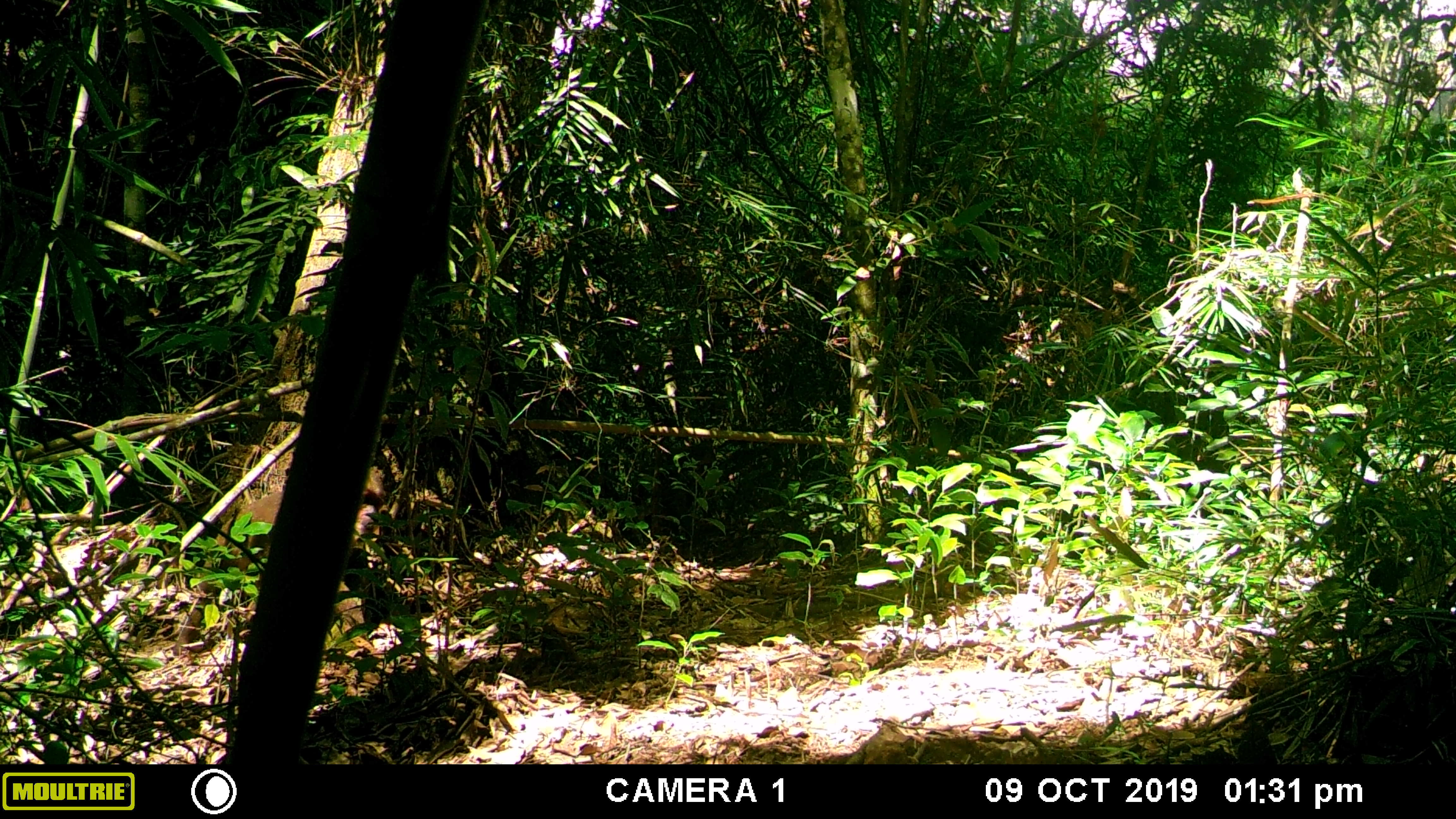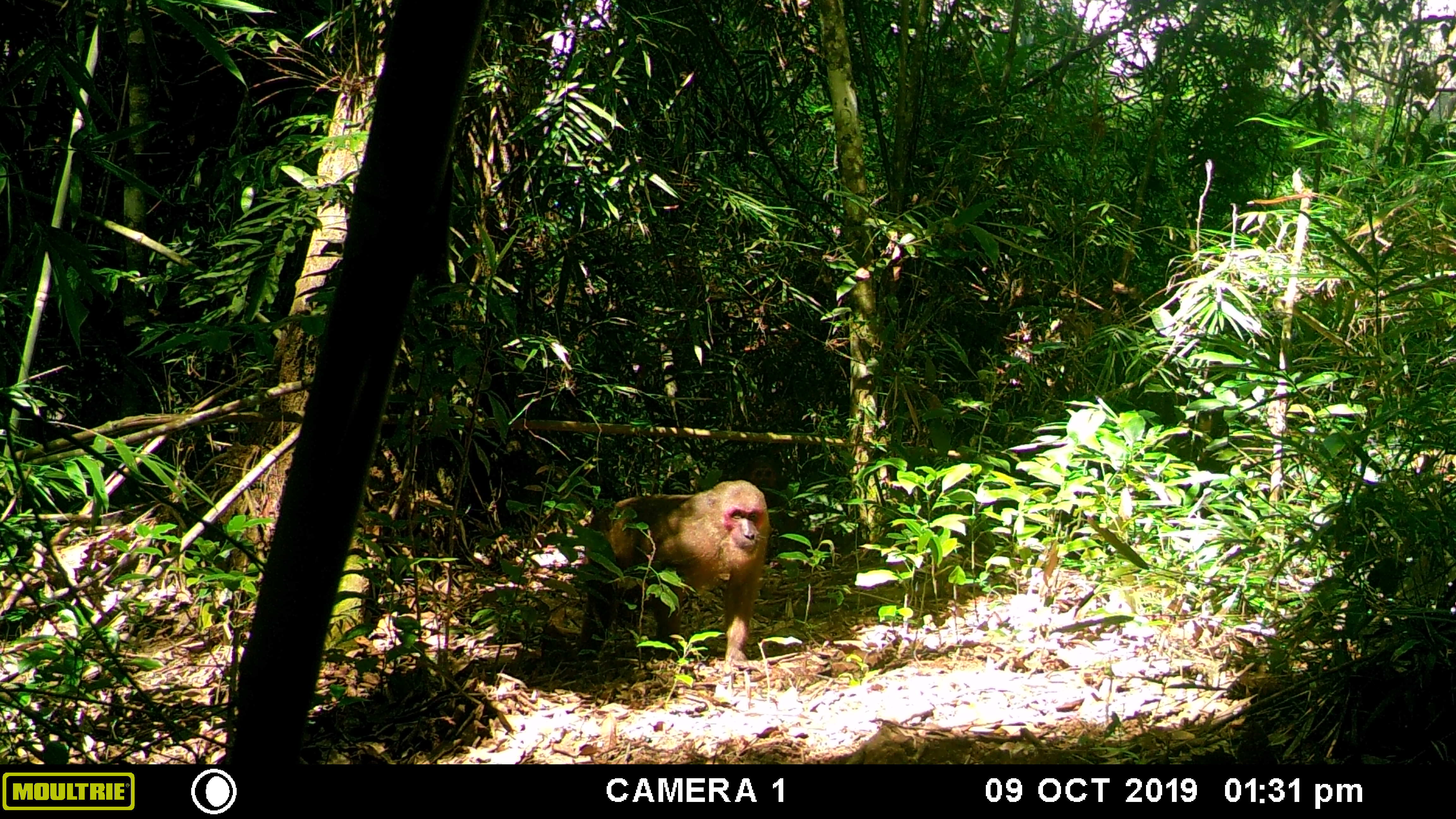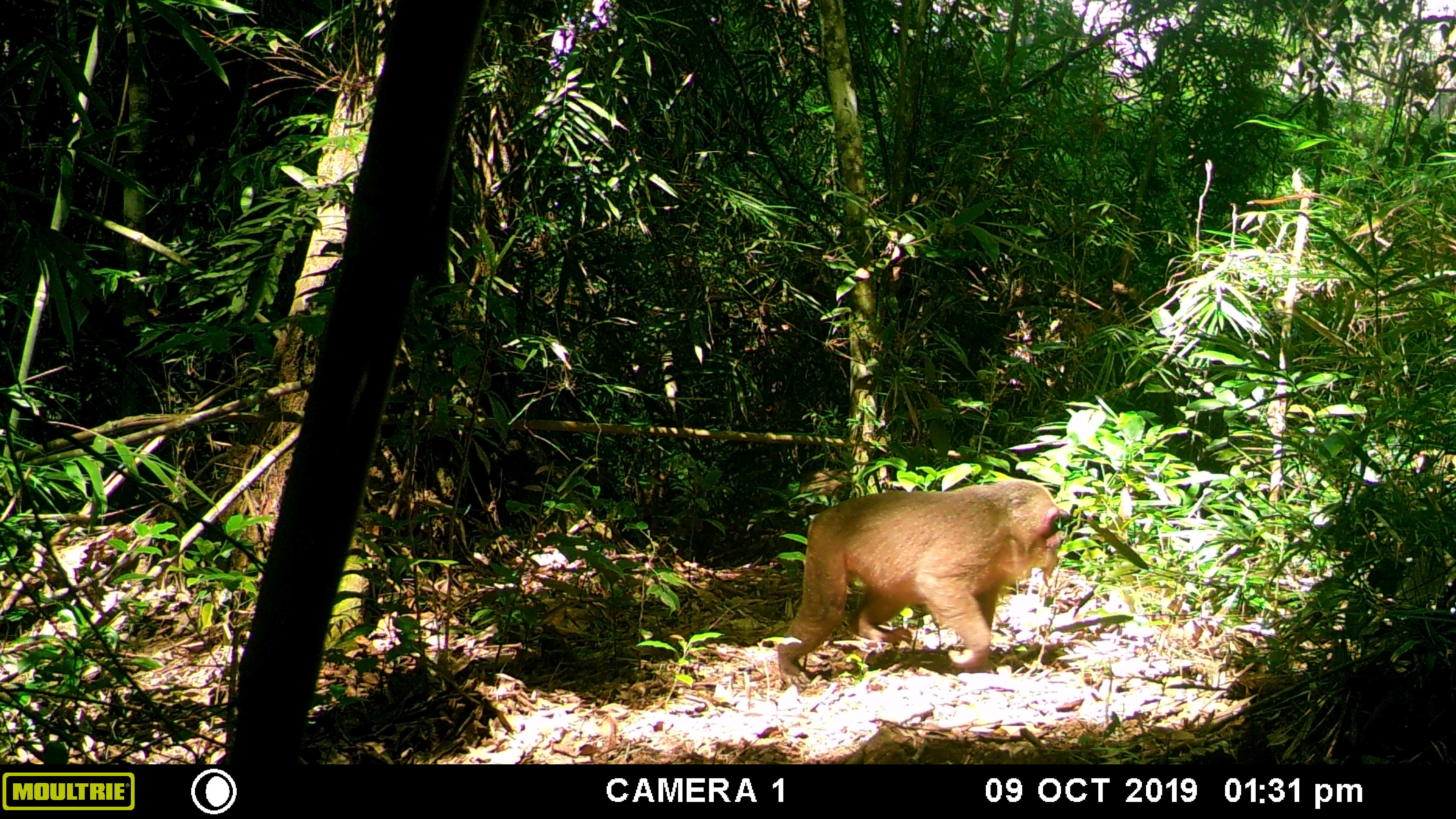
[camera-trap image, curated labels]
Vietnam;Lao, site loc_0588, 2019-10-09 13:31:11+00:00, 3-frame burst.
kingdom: Animalia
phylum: Chordata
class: Mammalia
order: Primates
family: Cercopithecidae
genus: Macaca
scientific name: Macaca arctoides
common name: stump-tailed macaque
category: stump tailed macaque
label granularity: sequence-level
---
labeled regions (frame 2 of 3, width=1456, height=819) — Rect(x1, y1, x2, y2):
stump tailed macaque: Rect(575, 478, 769, 675)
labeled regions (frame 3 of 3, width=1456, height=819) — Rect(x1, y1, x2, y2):
stump tailed macaque: Rect(775, 480, 1066, 685); Rect(796, 467, 848, 515)